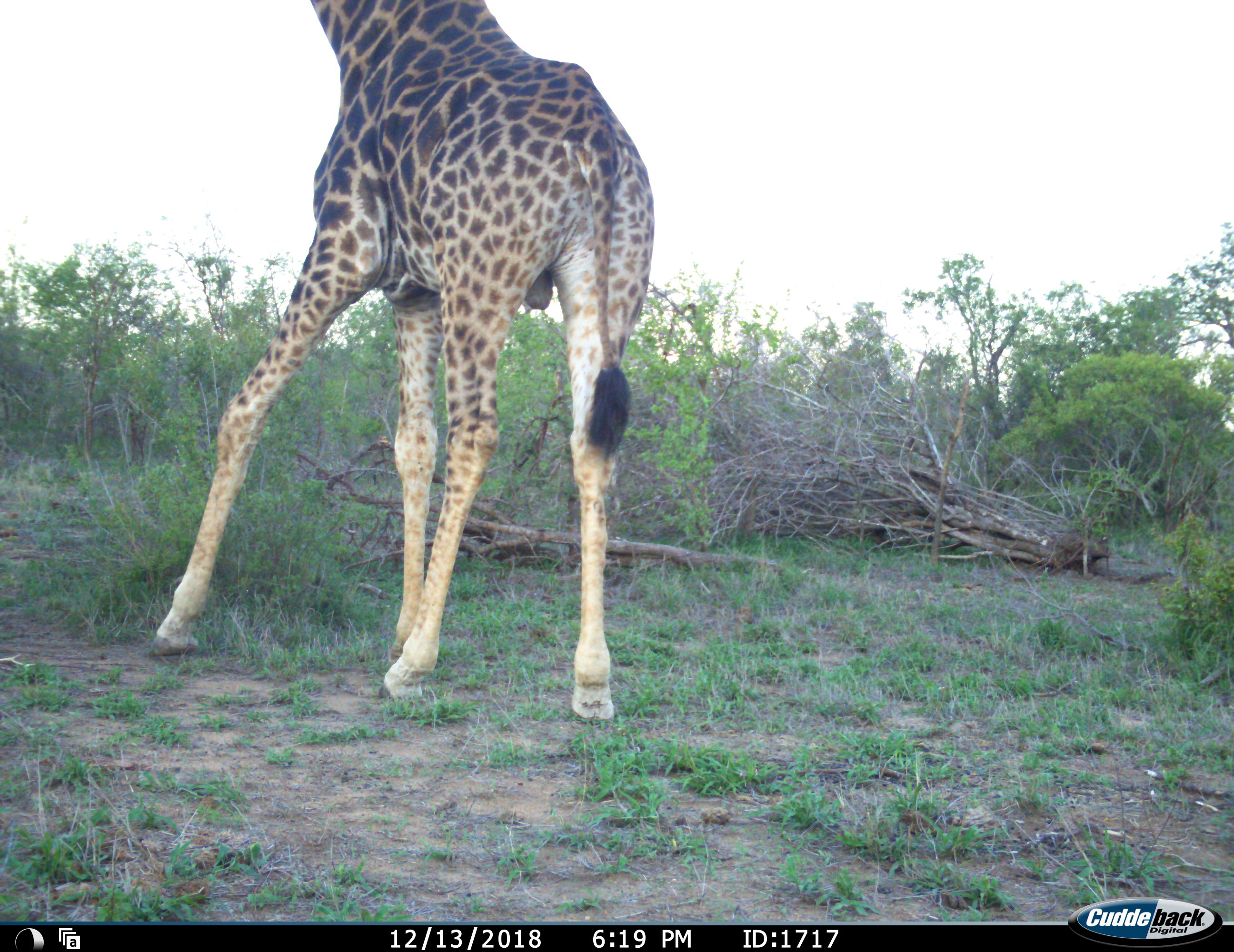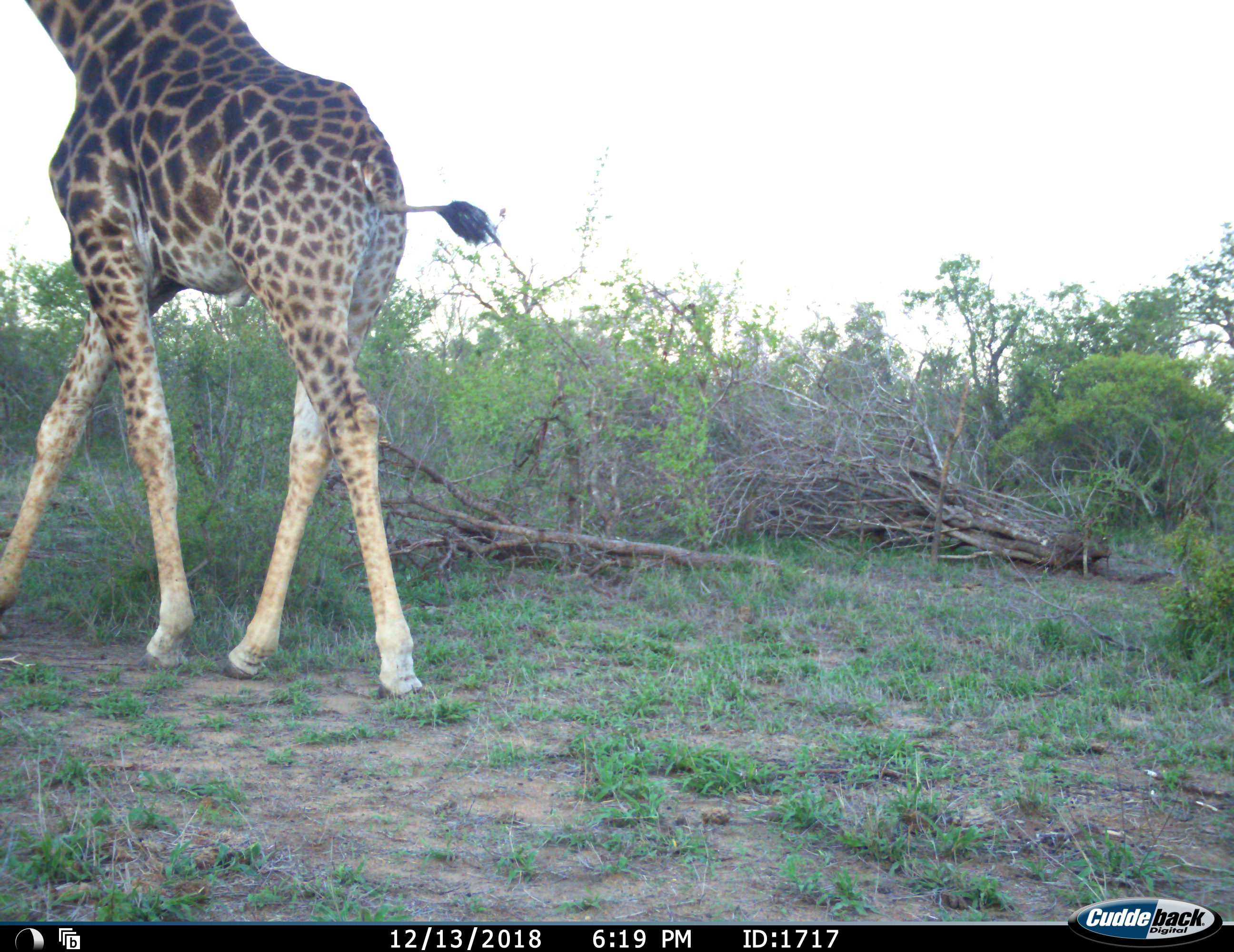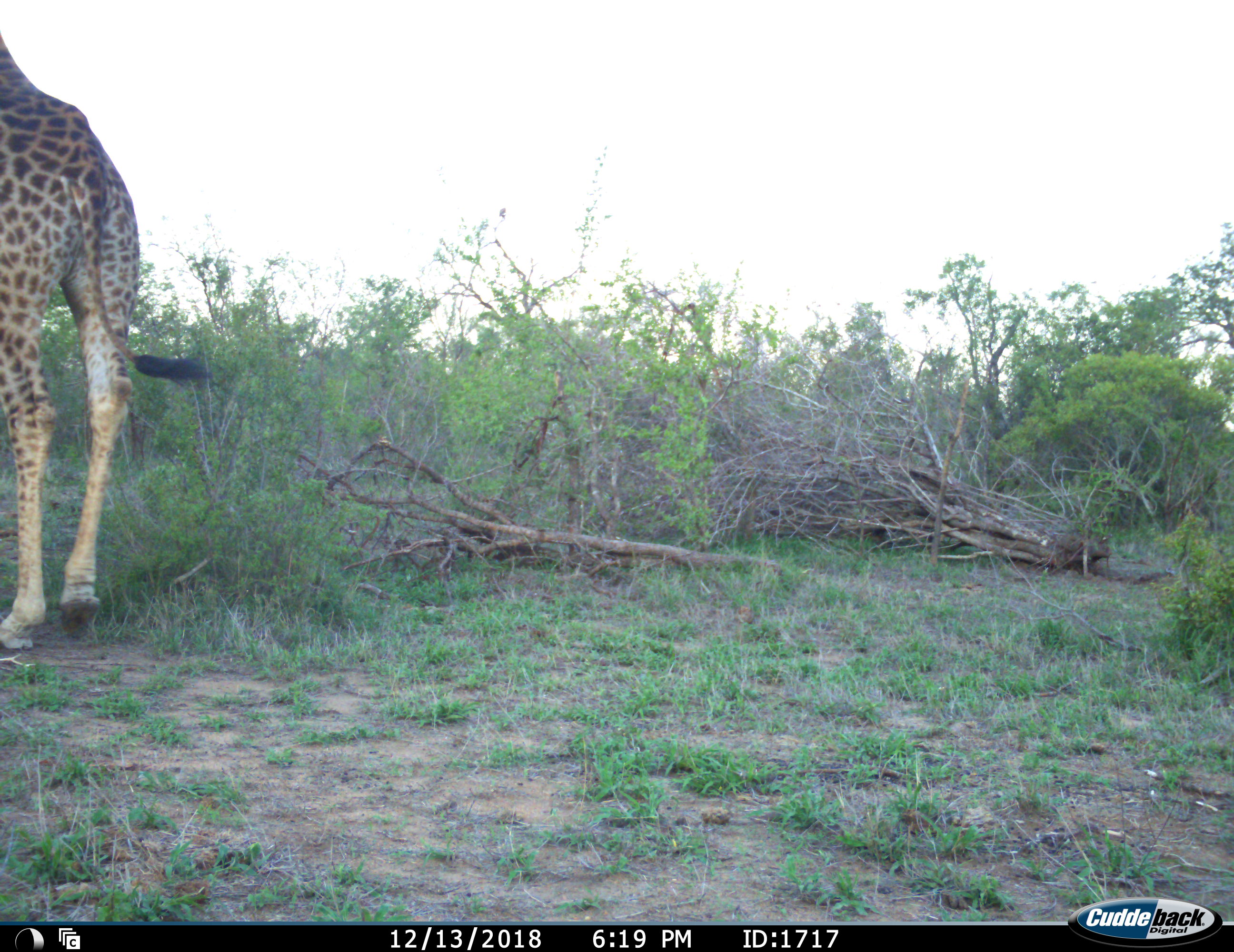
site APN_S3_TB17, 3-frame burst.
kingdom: Animalia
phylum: Chordata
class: Mammalia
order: Artiodactyla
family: Giraffidae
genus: Giraffa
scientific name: Giraffa camelopardalis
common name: giraffe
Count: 1.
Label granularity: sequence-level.